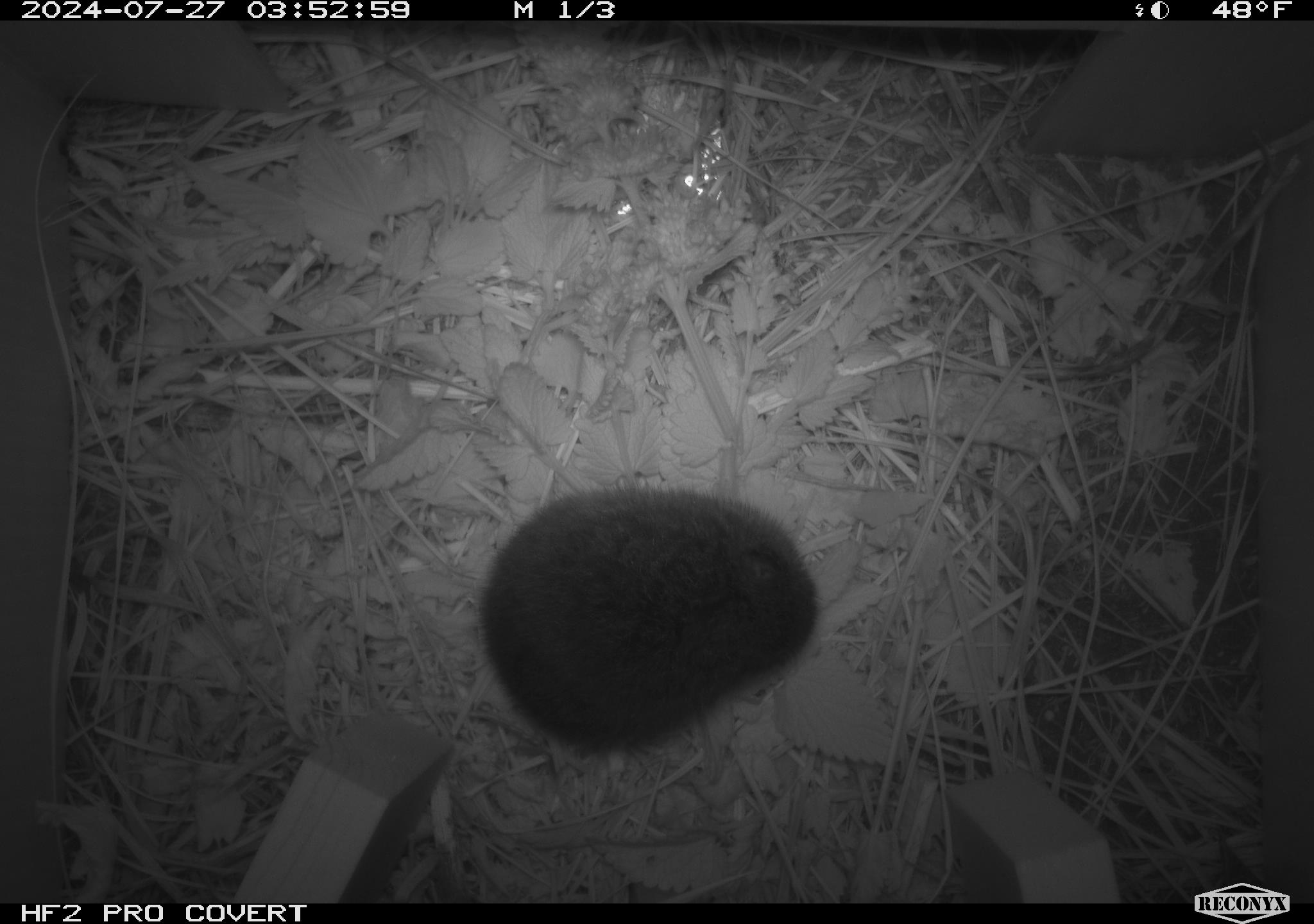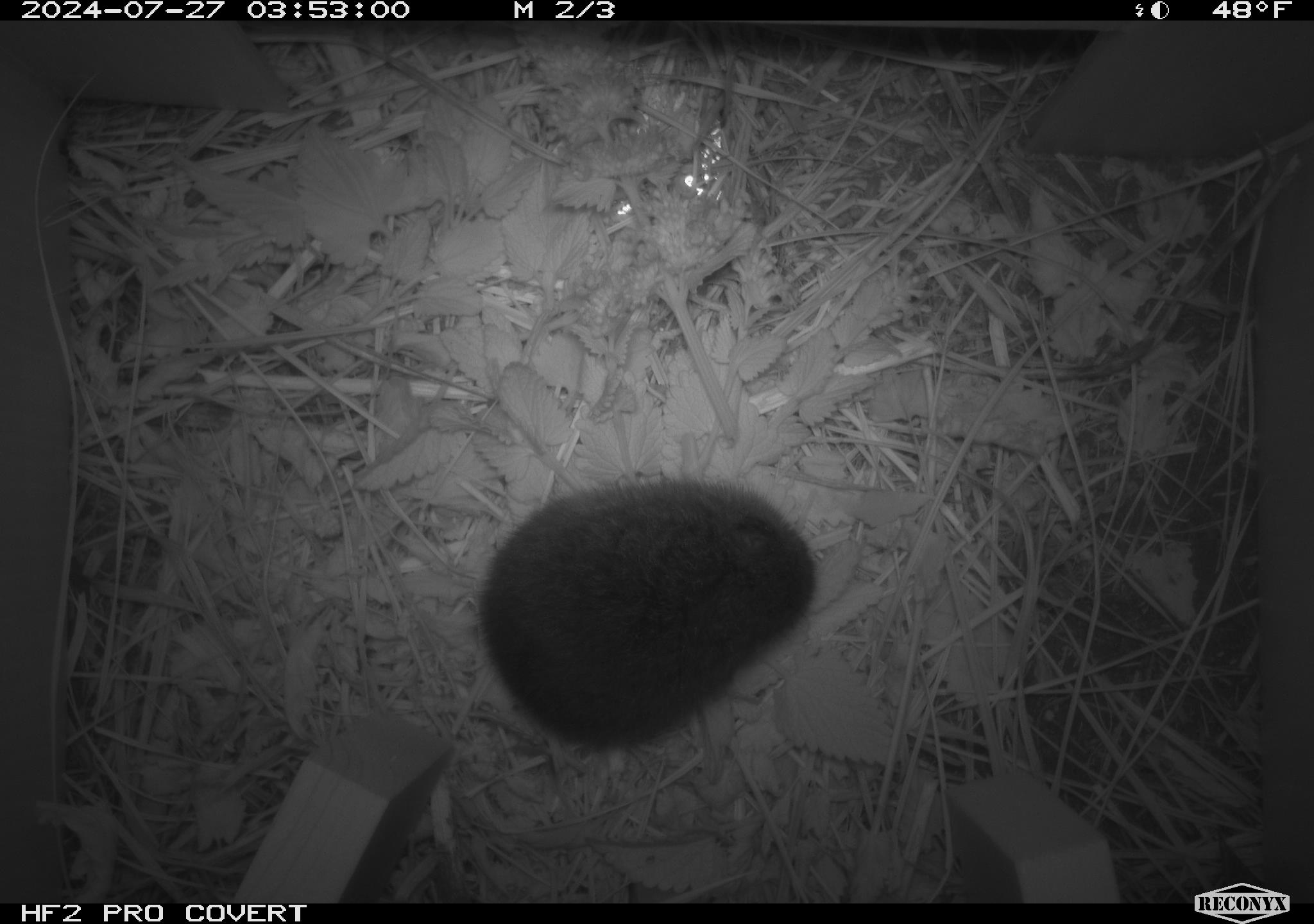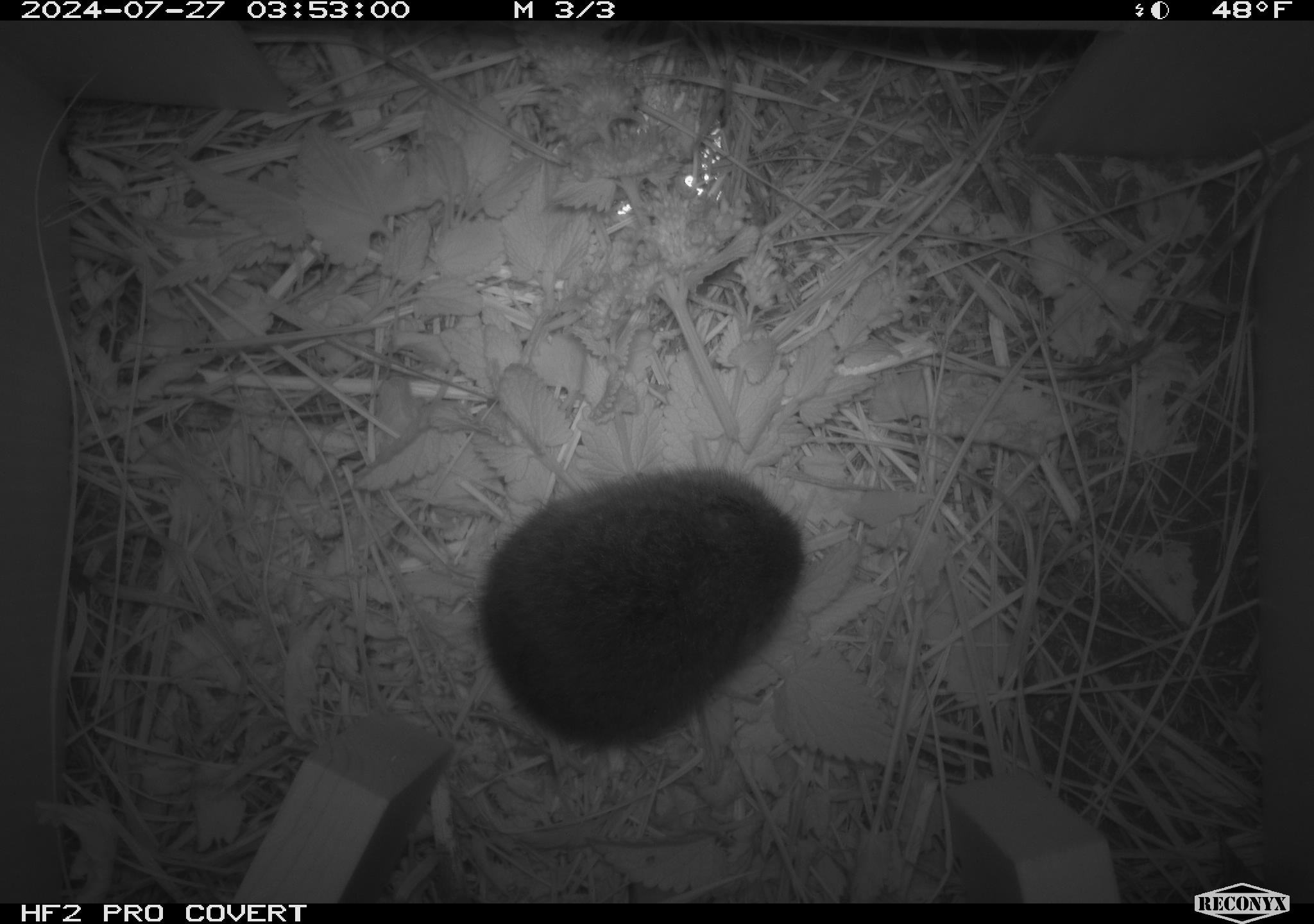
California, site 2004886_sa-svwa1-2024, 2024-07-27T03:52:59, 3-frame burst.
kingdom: Animalia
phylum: Chordata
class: Mammalia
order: Rodentia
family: Cricetidae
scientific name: Arvicolinae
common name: voles, lemmings, and muskrats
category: arvicolinae subfamily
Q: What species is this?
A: Arvicolinae subfamily (voles, lemmings, and muskrats) (Arvicolinae).